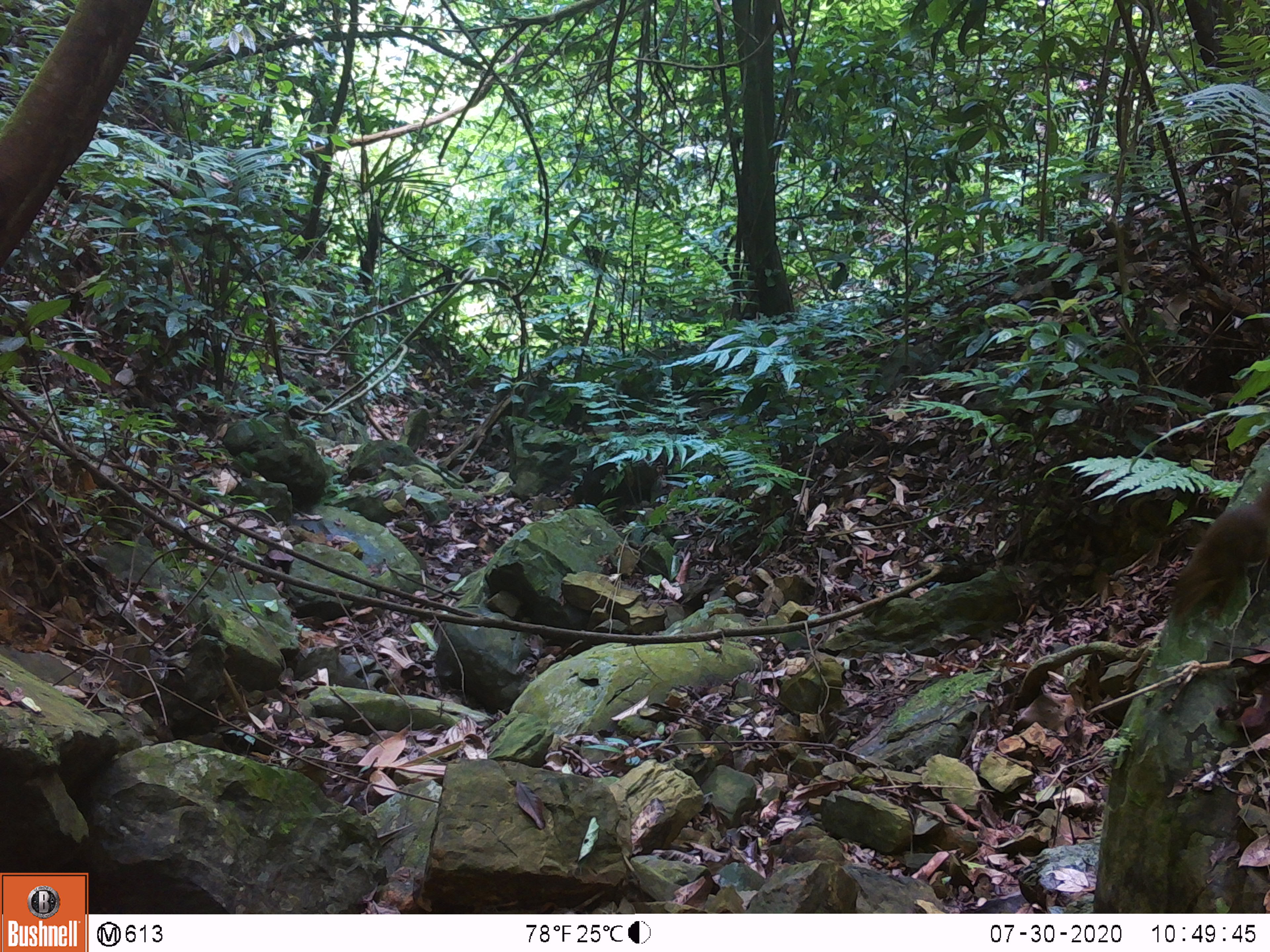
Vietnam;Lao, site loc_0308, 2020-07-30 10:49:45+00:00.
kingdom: Animalia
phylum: Chordata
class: Mammalia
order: Scandentia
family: Tupaiidae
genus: Tupaia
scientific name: Tupaia belangeri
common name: northern treeshrew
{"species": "northern treeshrew (Tupaia belangeri)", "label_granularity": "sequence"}